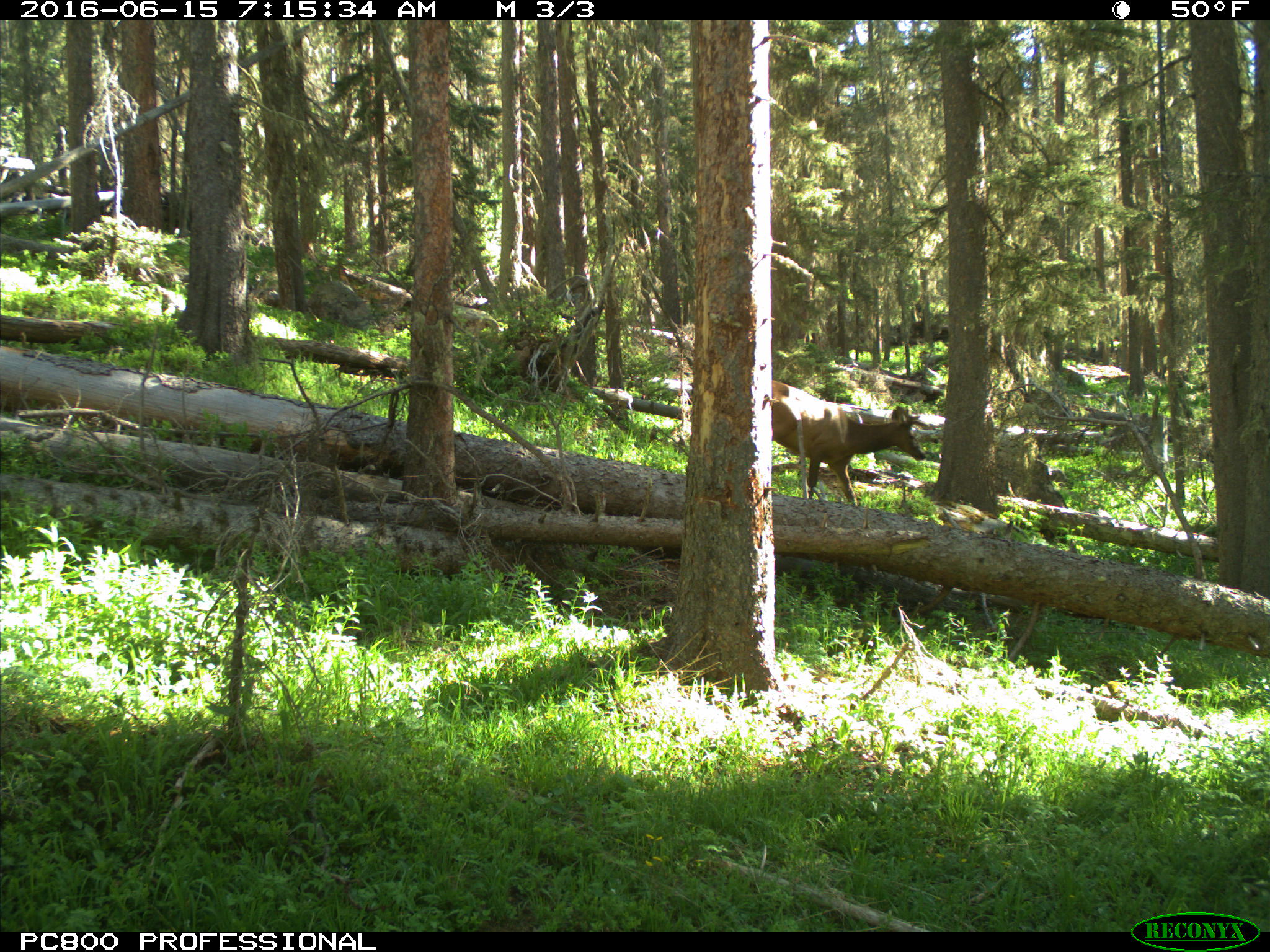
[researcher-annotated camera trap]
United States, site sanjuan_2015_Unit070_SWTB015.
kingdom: Animalia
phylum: Chordata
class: Mammalia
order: Artiodactyla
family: Cervidae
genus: Cervus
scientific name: Cervus elaphus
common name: red deer